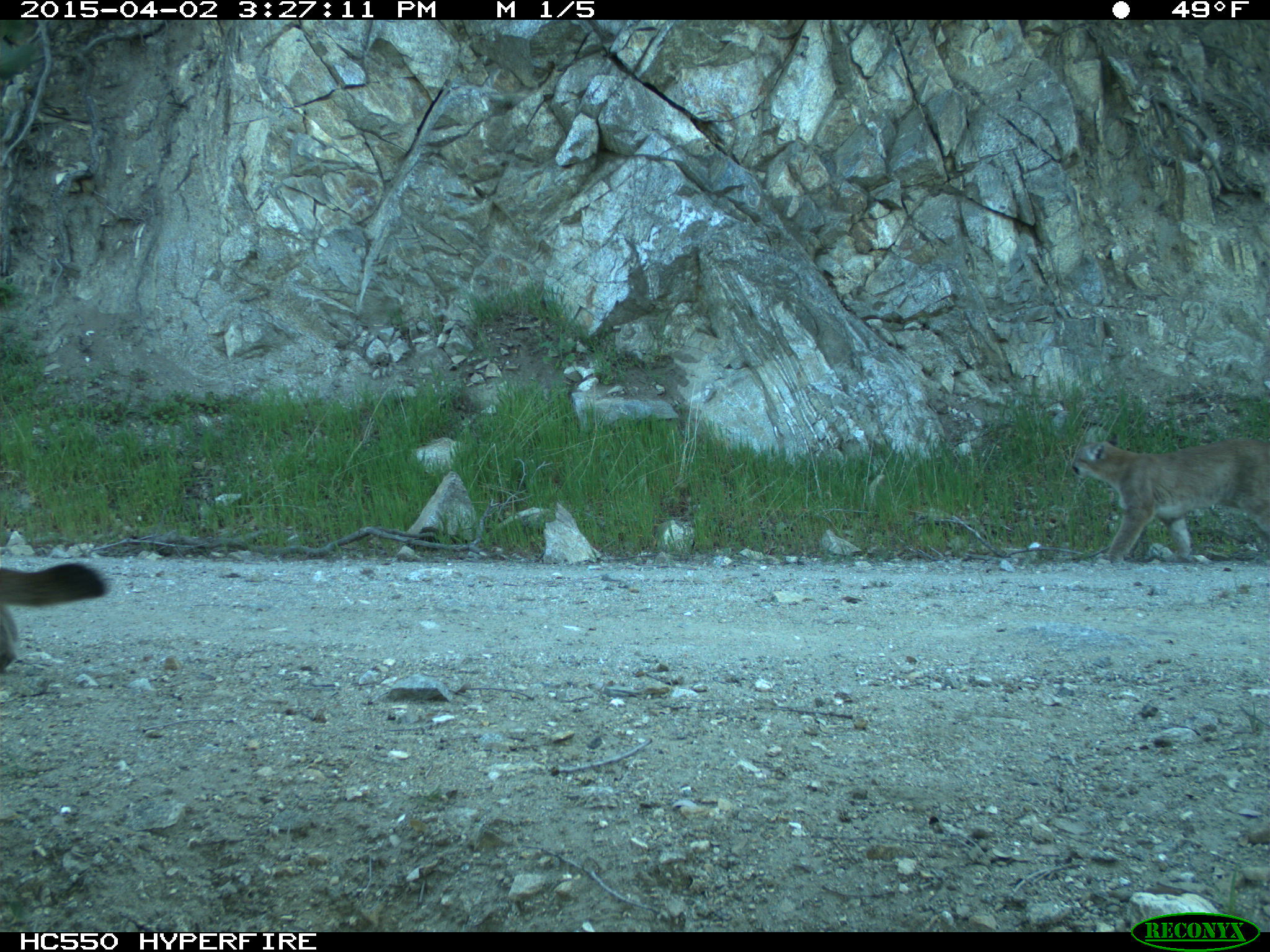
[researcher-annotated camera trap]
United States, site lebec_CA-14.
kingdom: Animalia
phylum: Chordata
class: Mammalia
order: Carnivora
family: Felidae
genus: Puma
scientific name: Puma concolor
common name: mountain lion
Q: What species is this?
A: Puma concolor (mountain lion).